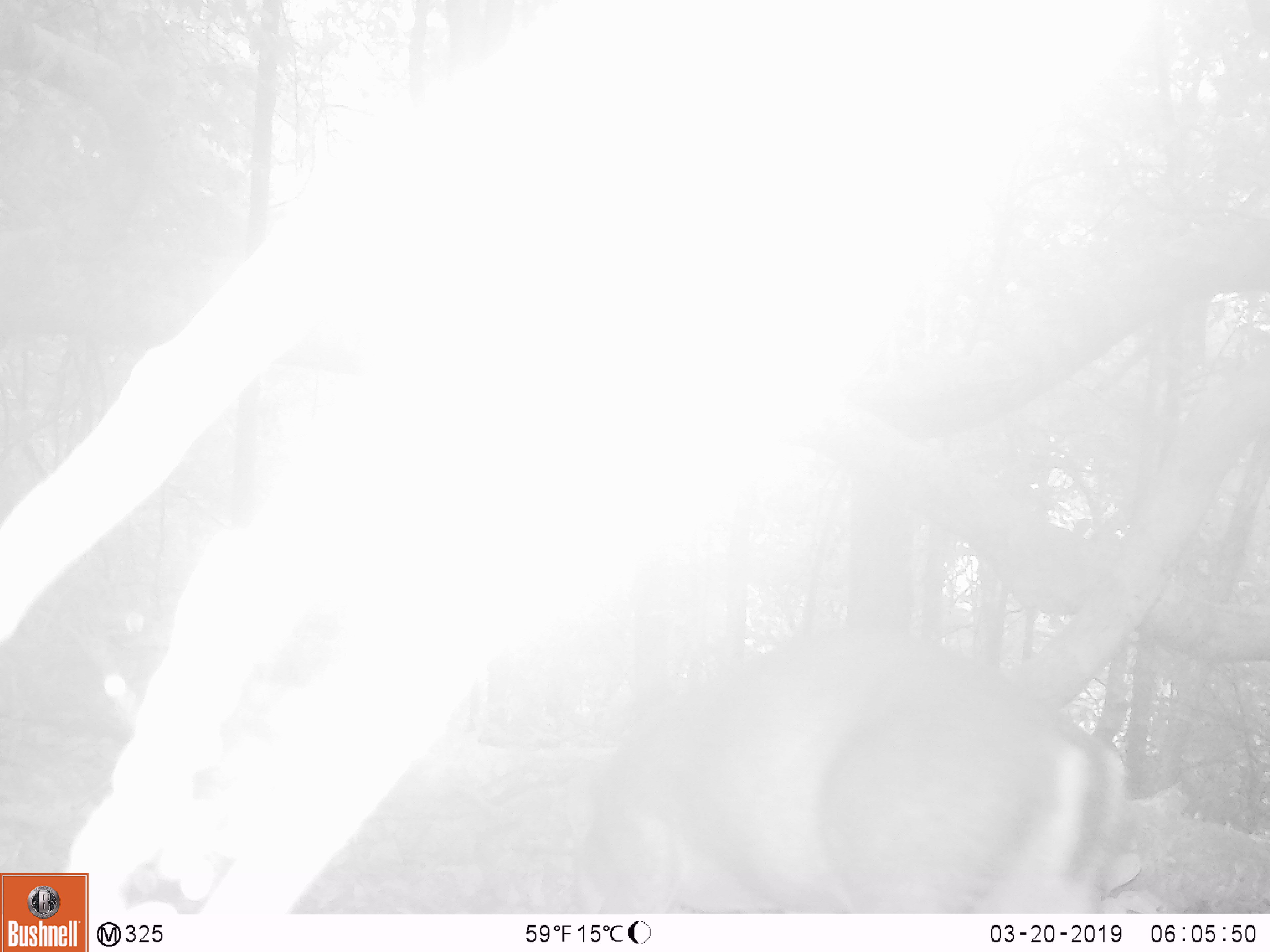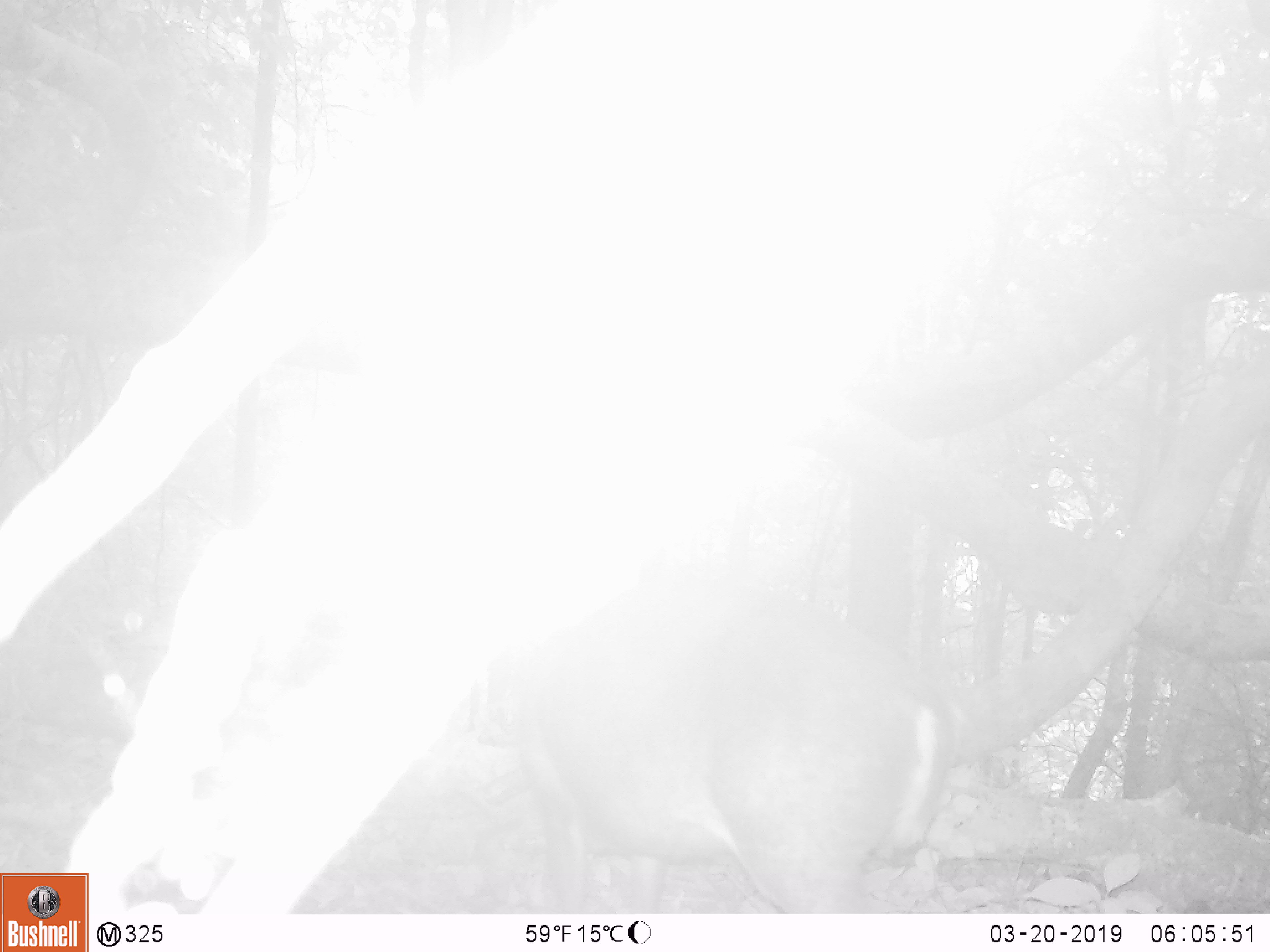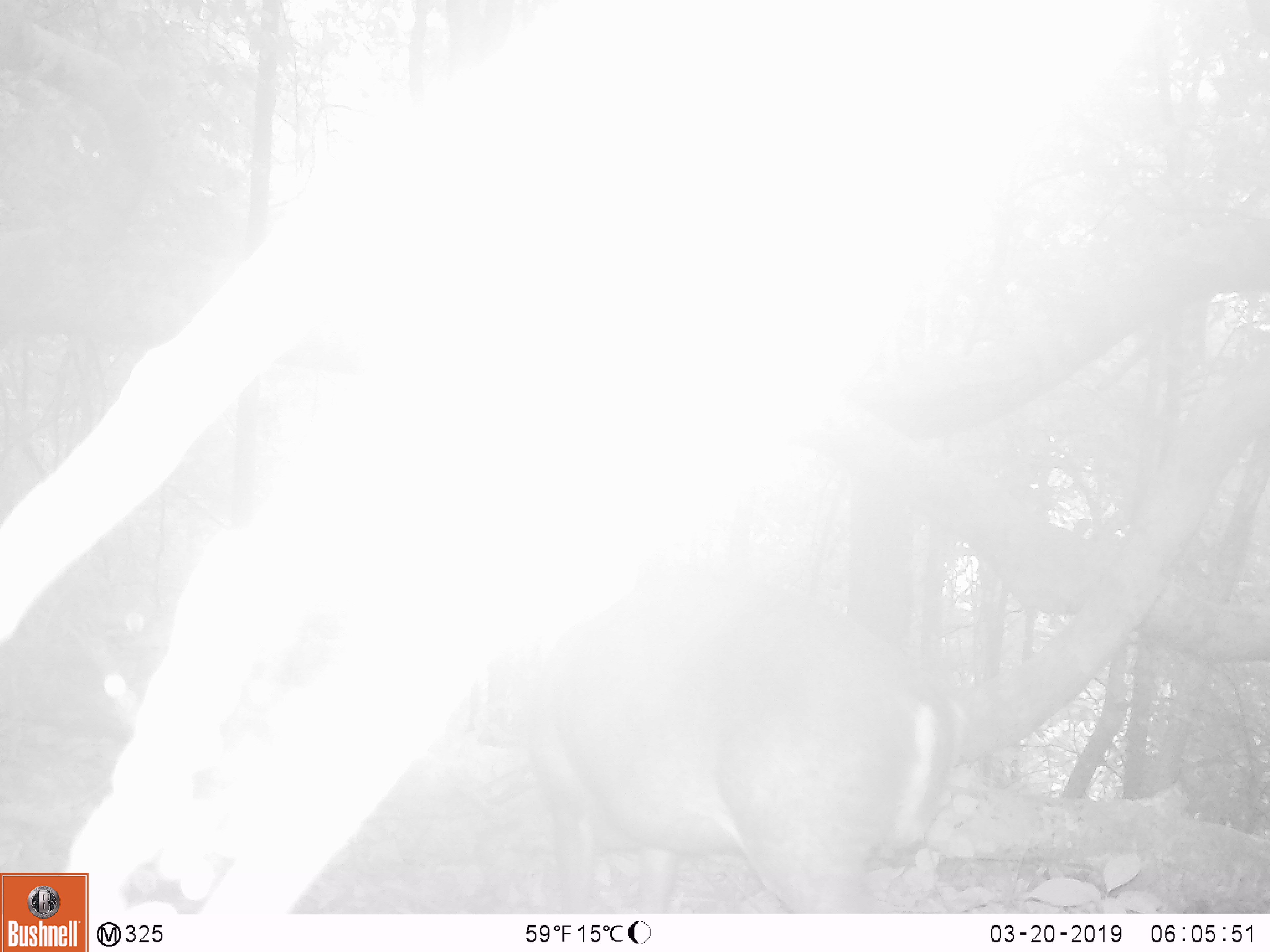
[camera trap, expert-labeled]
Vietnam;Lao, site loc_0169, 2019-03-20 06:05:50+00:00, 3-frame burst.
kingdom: Animalia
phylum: Chordata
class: Mammalia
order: Artiodactyla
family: Cervidae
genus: Muntiacus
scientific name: Muntiacus rooseveltorum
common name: roosevelt's muntjac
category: roosevelts muntjac group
Roosevelts muntjac group (roosevelt's muntjac) (Muntiacus rooseveltorum). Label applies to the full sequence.